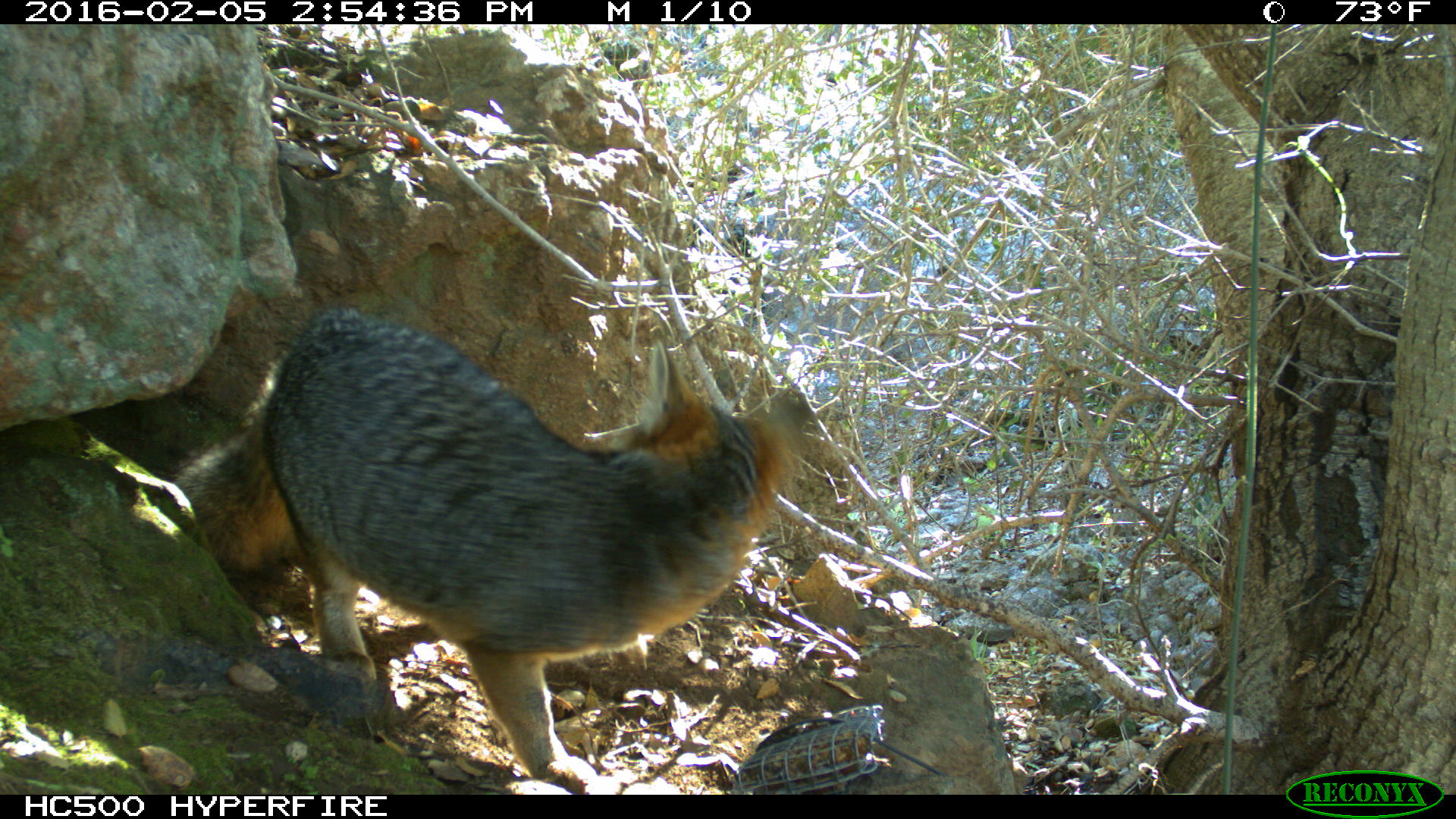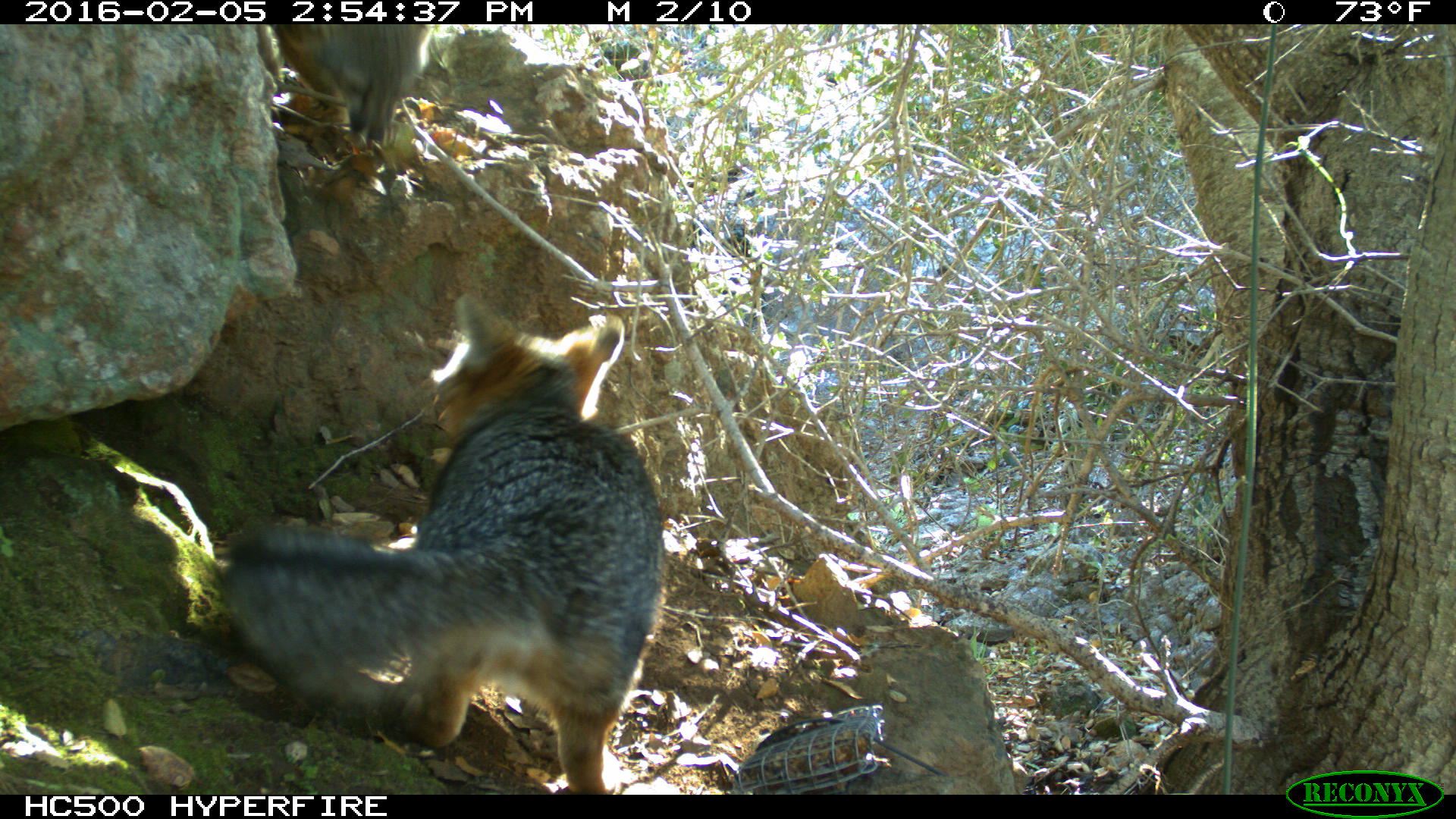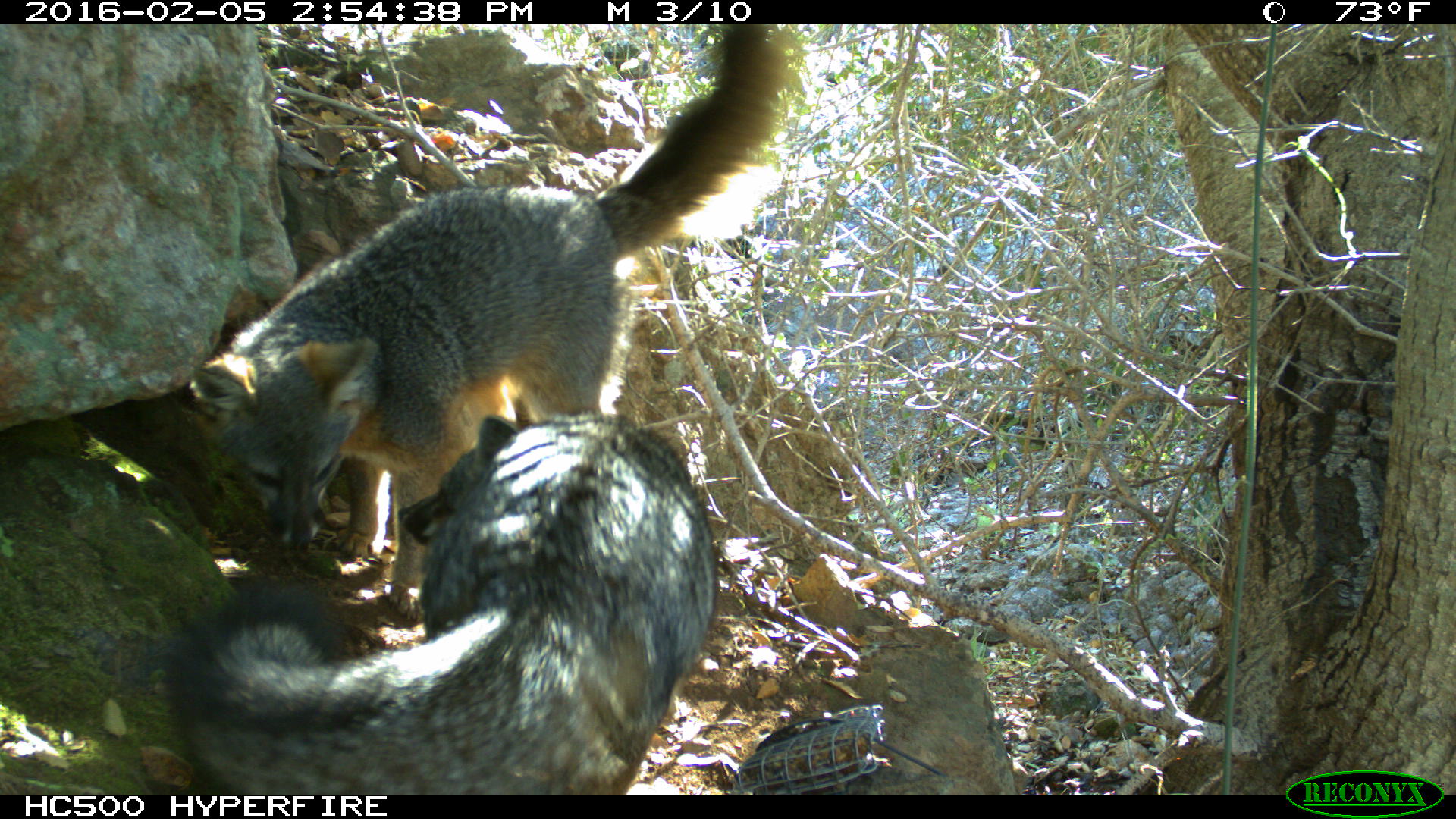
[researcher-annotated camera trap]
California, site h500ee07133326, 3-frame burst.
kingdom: Animalia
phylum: Chordata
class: Mammalia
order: Carnivora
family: Canidae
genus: Urocyon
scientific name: Urocyon littoralis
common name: island fox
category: fox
Fox (island fox) (Urocyon littoralis).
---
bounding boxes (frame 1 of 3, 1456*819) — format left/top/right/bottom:
fox: 171/312/804/794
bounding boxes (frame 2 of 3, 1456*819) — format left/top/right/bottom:
fox: 216/295/664/794; 256/23/433/148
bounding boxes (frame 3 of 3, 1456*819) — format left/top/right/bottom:
fox: 191/24/808/620; 162/403/716/793